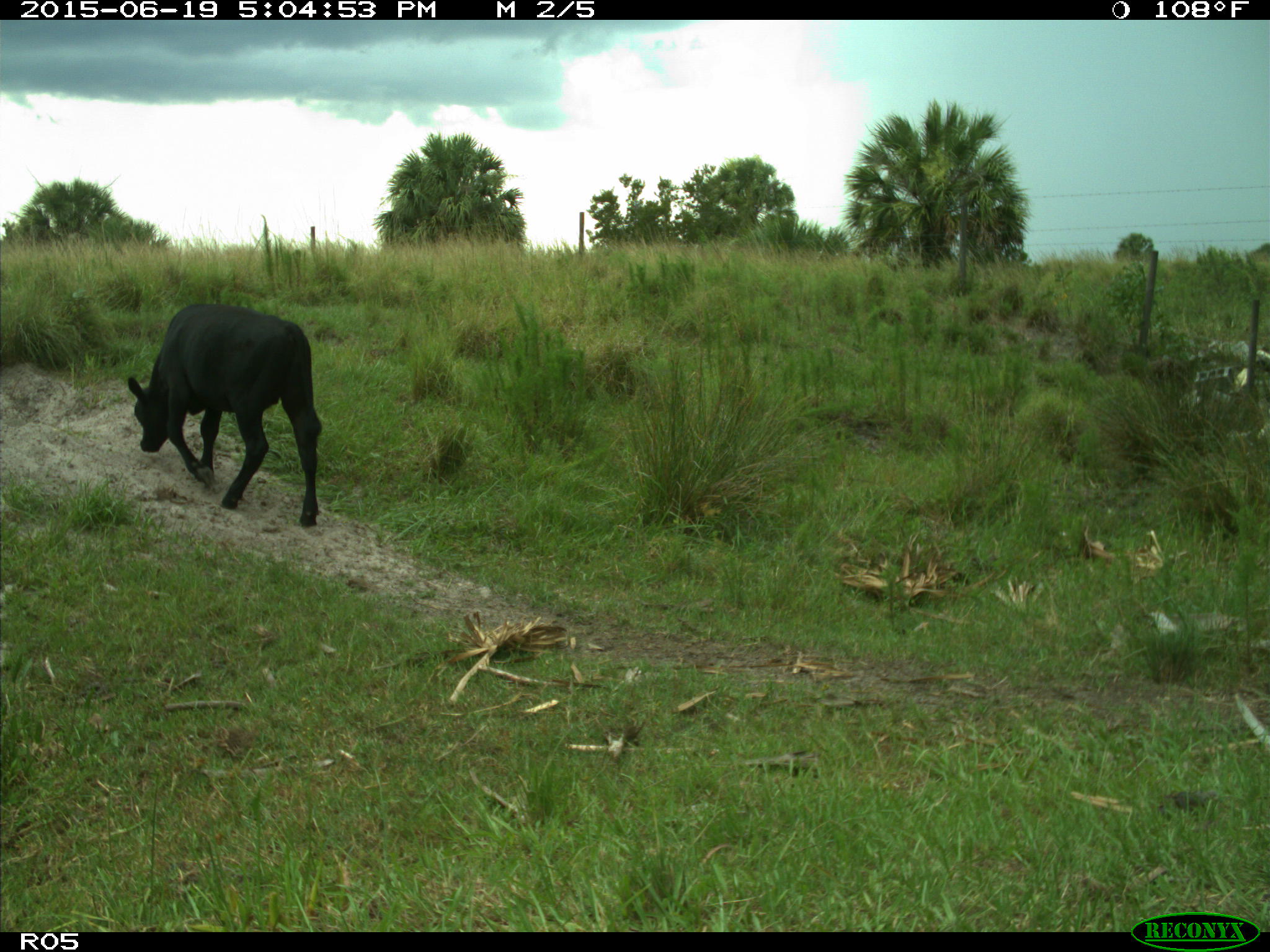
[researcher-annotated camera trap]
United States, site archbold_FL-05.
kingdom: Animalia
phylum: Chordata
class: Mammalia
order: Artiodactyla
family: Bovidae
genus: Bos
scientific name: Bos taurus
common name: domestic cow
Bos taurus (domestic cow).